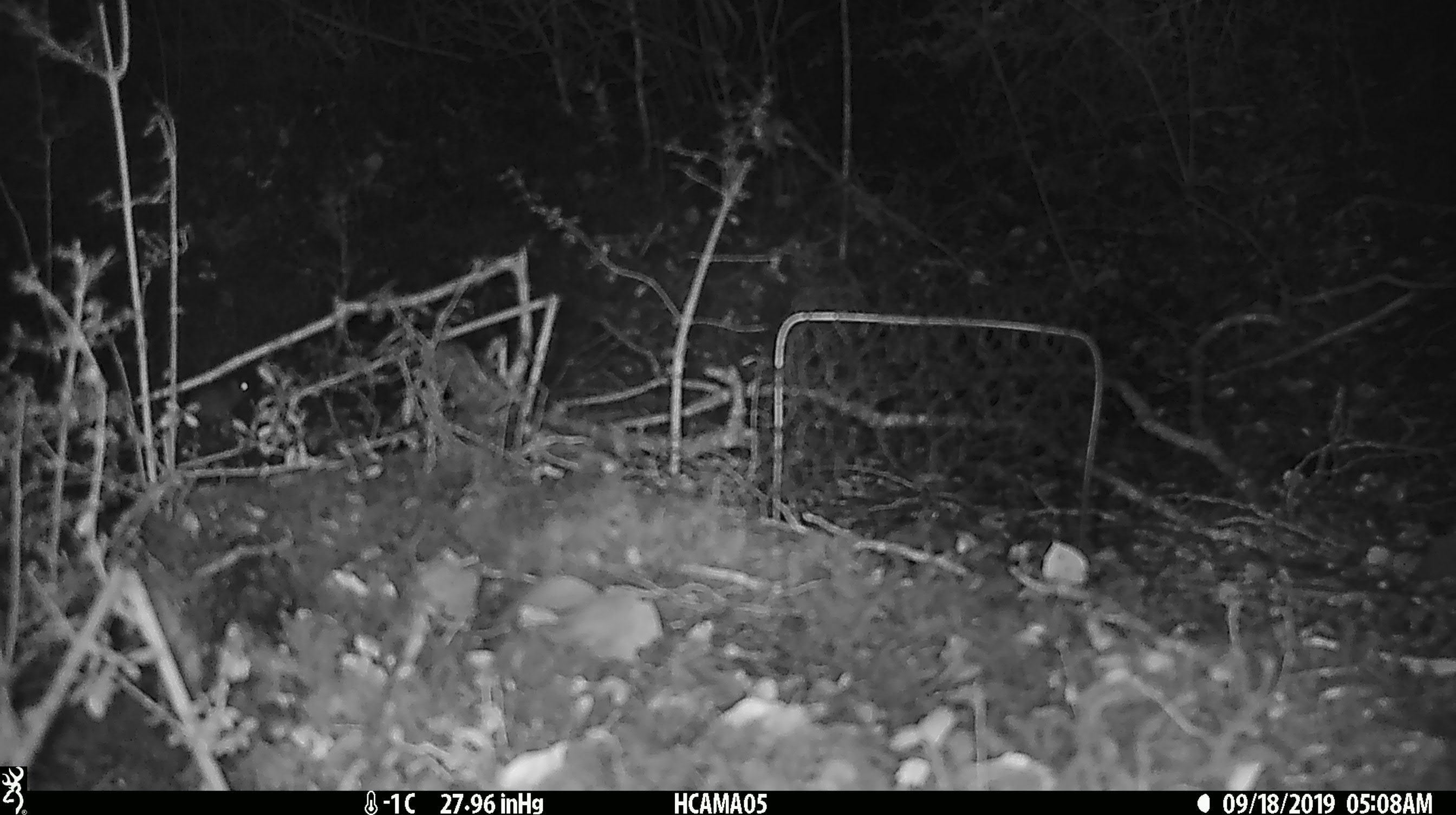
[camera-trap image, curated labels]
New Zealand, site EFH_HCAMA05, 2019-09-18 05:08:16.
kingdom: Animalia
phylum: Chordata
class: Mammalia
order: Rodentia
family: Muridae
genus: Mus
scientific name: Mus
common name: mouse